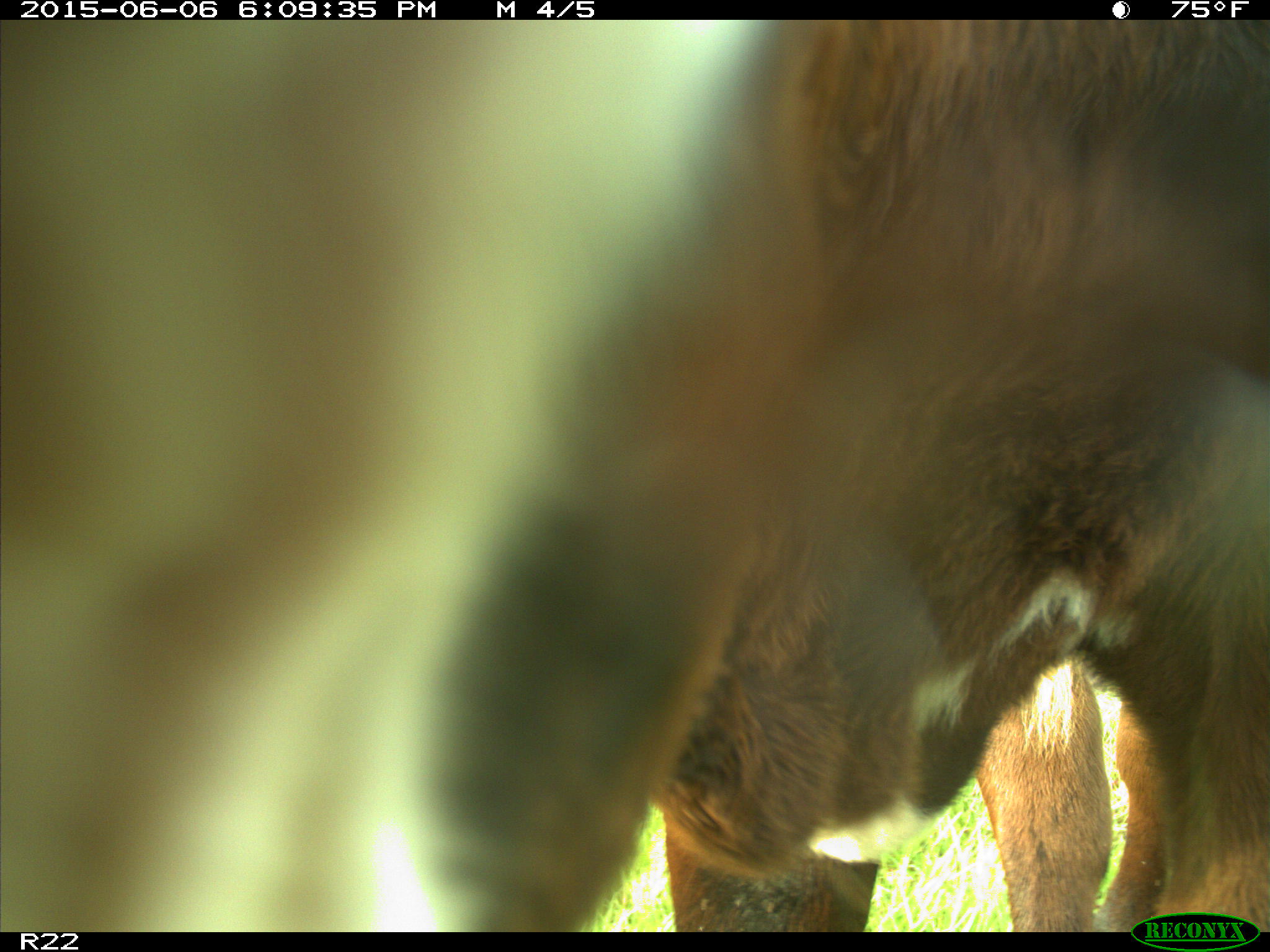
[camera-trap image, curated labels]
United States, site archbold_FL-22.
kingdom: Animalia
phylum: Chordata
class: Mammalia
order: Artiodactyla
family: Bovidae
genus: Bos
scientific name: Bos taurus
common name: domestic cow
Bos taurus (domestic cow).